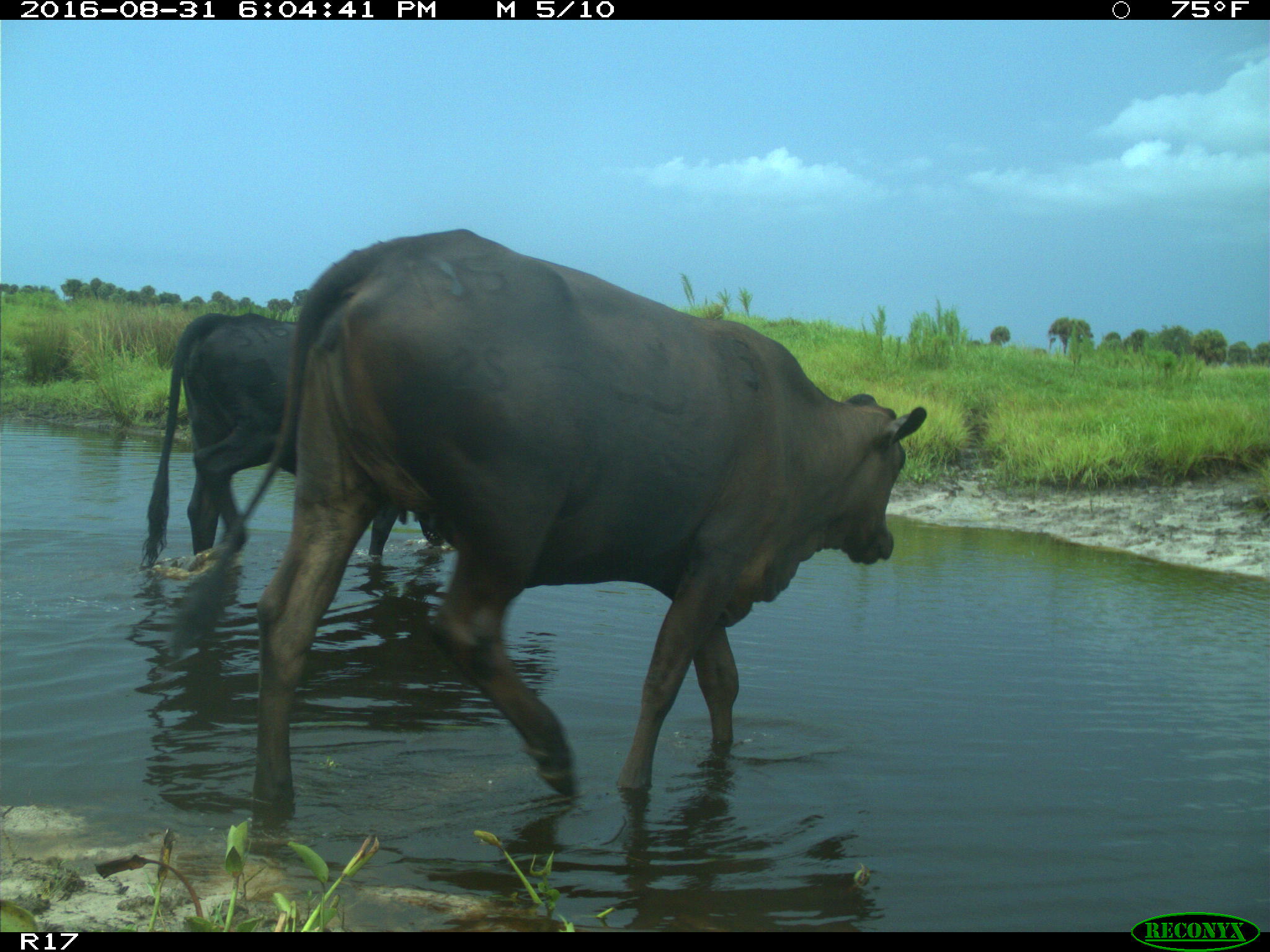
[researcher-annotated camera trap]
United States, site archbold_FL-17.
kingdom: Animalia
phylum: Chordata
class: Mammalia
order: Artiodactyla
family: Bovidae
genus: Bos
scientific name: Bos taurus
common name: domestic cow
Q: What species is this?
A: Bos taurus (domestic cow).